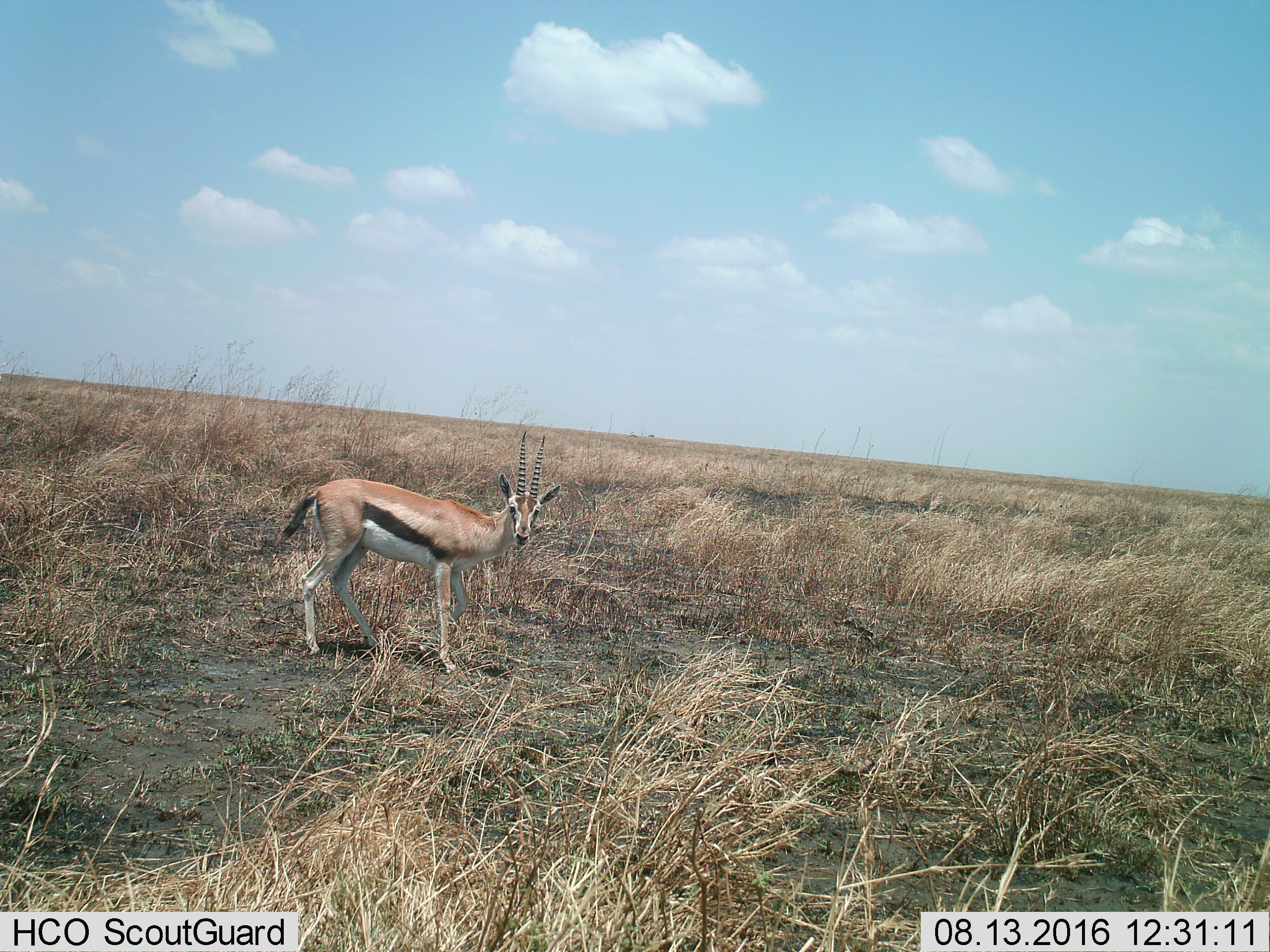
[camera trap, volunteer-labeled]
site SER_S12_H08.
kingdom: Animalia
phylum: Chordata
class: Mammalia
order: Artiodactyla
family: Bovidae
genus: Eudorcas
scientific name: Eudorcas thomsonii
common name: thomson's gazelle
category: gazellethomsons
Gazellethomsons (thomson's gazelle) (Eudorcas thomsonii), count 1. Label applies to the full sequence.